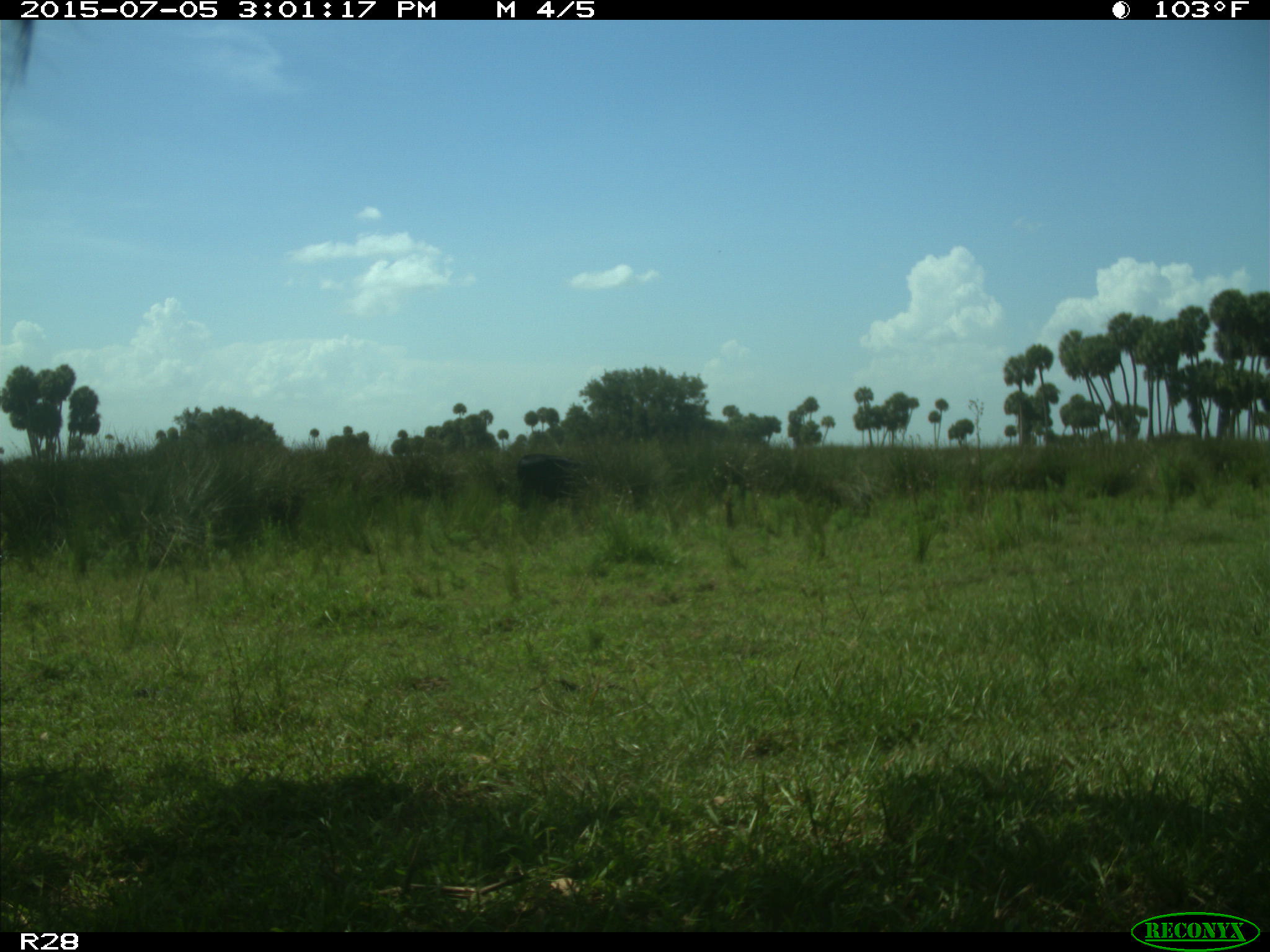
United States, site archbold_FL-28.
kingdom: Animalia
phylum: Chordata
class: Mammalia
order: Artiodactyla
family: Bovidae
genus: Bos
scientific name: Bos taurus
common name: domestic cow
Bos taurus (domestic cow).